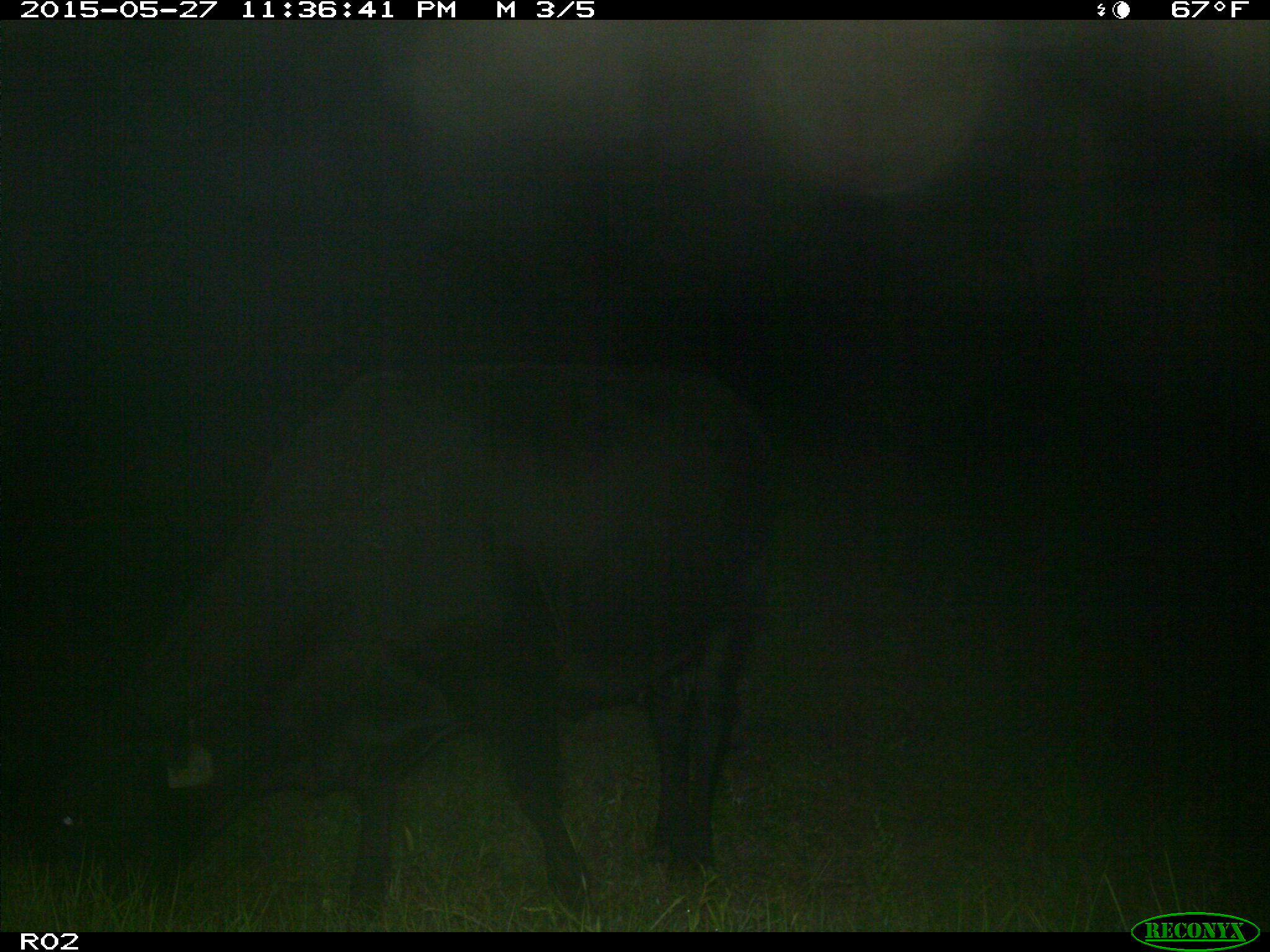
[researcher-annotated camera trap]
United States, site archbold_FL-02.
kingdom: Animalia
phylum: Chordata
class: Mammalia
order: Artiodactyla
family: Bovidae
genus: Bos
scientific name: Bos taurus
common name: domestic cow